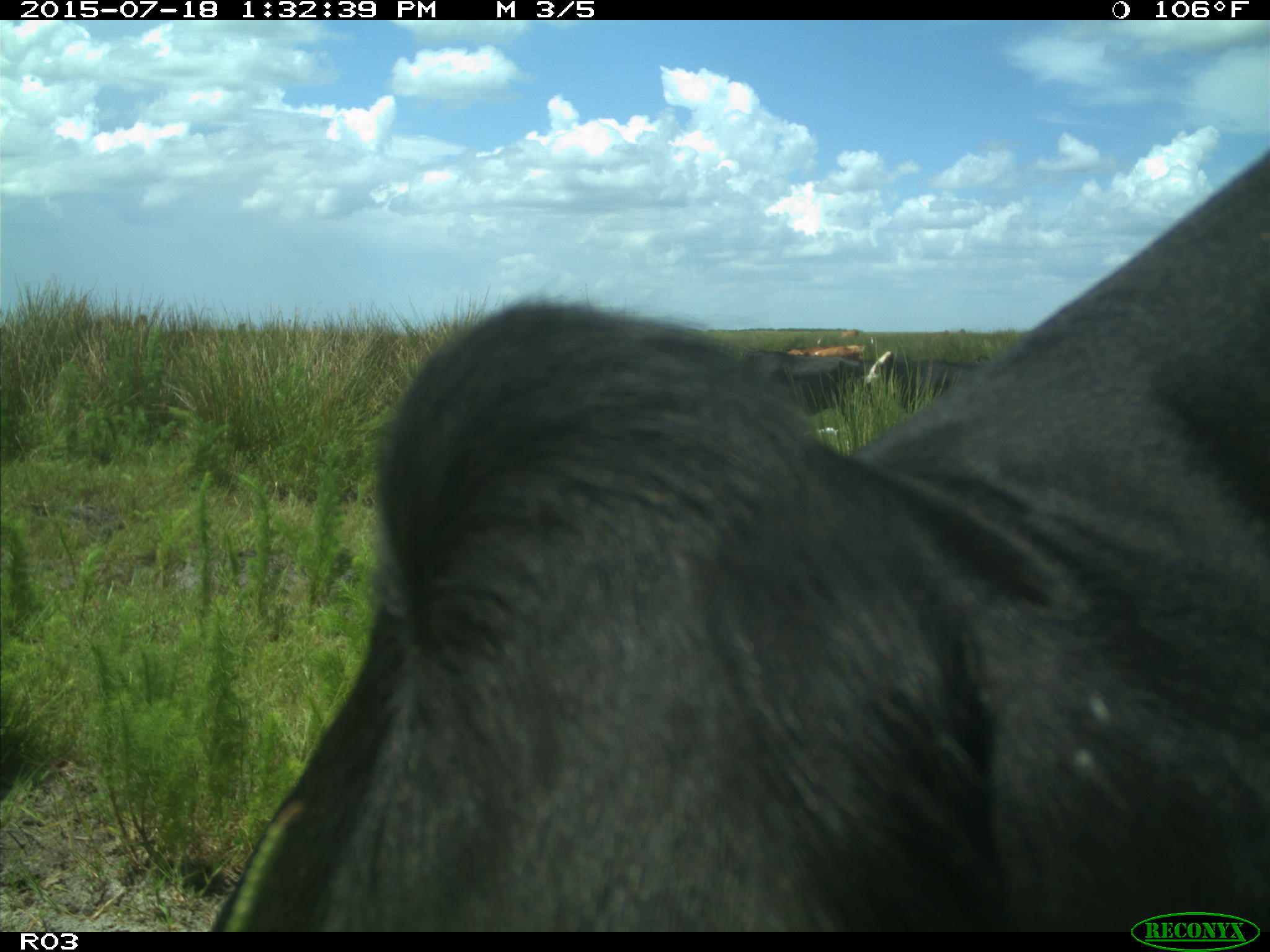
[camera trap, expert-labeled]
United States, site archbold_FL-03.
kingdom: Animalia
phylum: Chordata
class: Mammalia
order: Artiodactyla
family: Bovidae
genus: Bos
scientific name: Bos taurus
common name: domestic cow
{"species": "Bos taurus (domestic cow)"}